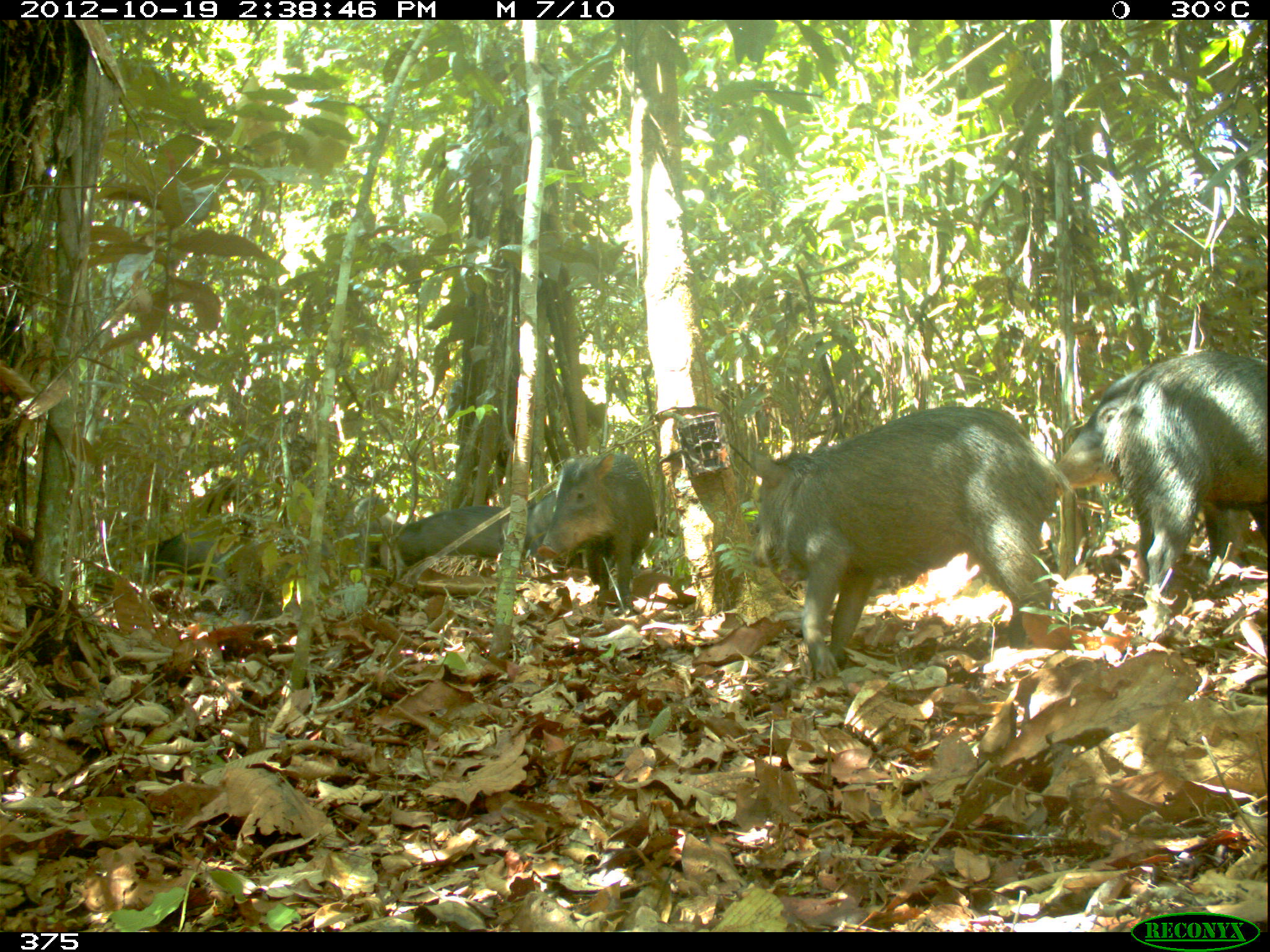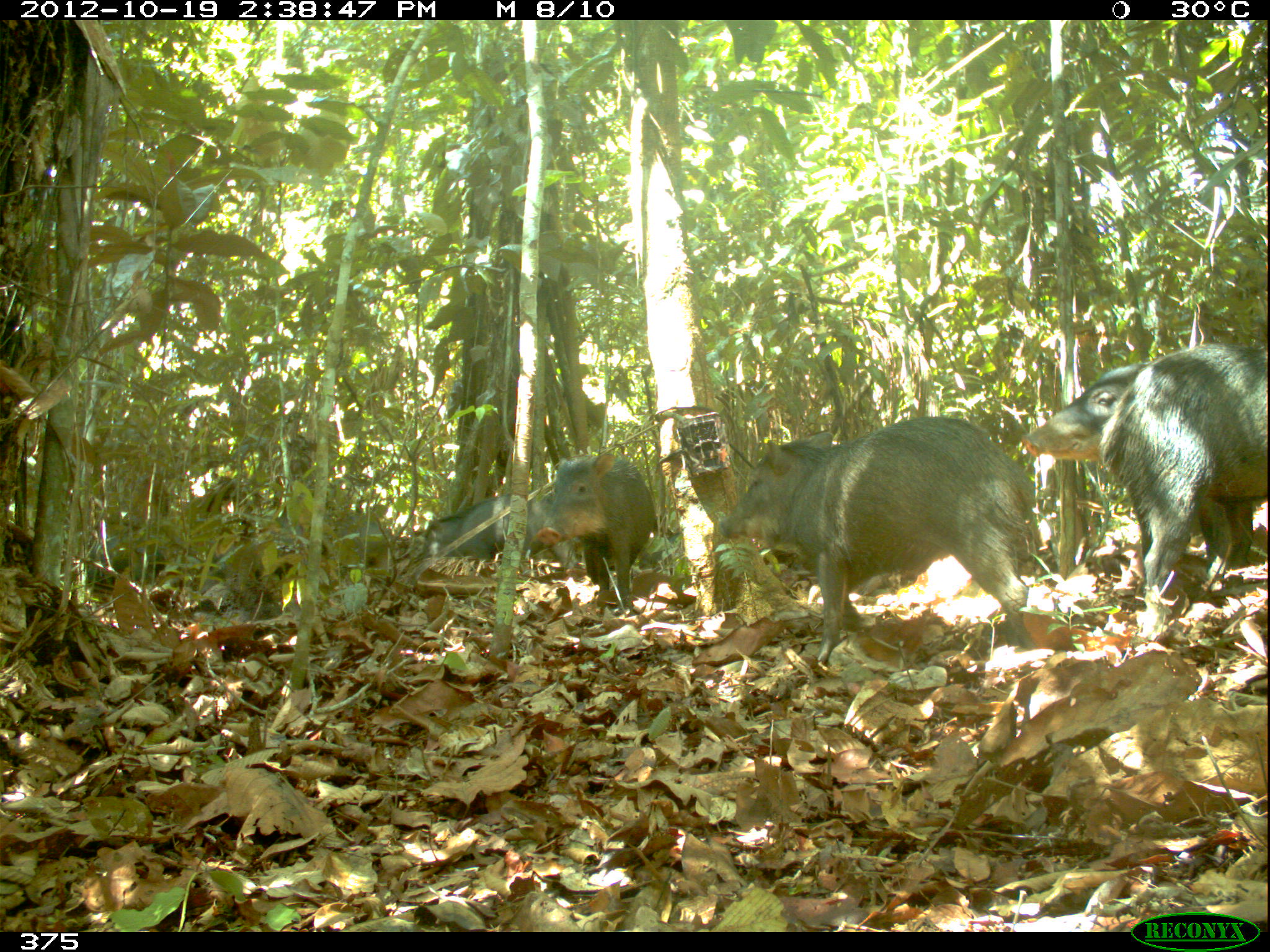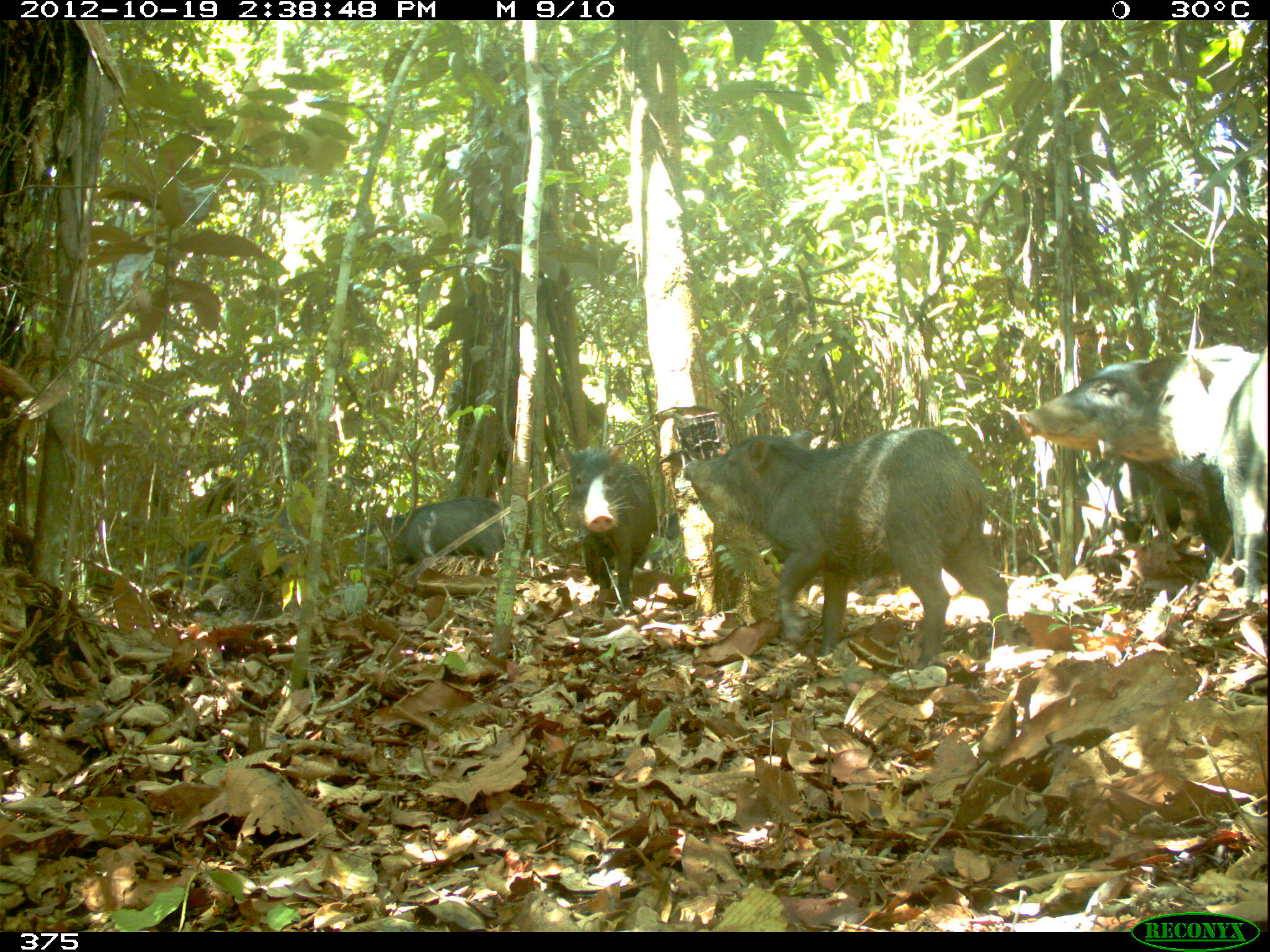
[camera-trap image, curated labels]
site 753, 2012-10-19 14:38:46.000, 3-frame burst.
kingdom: Animalia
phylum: Chordata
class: Mammalia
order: Artiodactyla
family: Tayassuidae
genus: Tayassu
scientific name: Tayassu pecari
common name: white-lipped peccary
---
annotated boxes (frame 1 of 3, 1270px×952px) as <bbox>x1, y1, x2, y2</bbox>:
tayassu pecari: <bbox>743, 403, 1076, 680</bbox>; <bbox>1054, 348, 1221, 624</bbox>; <bbox>536, 450, 656, 607</bbox>; <bbox>377, 503, 518, 562</bbox>; <bbox>152, 523, 256, 580</bbox>; <bbox>525, 492, 556, 553</bbox>